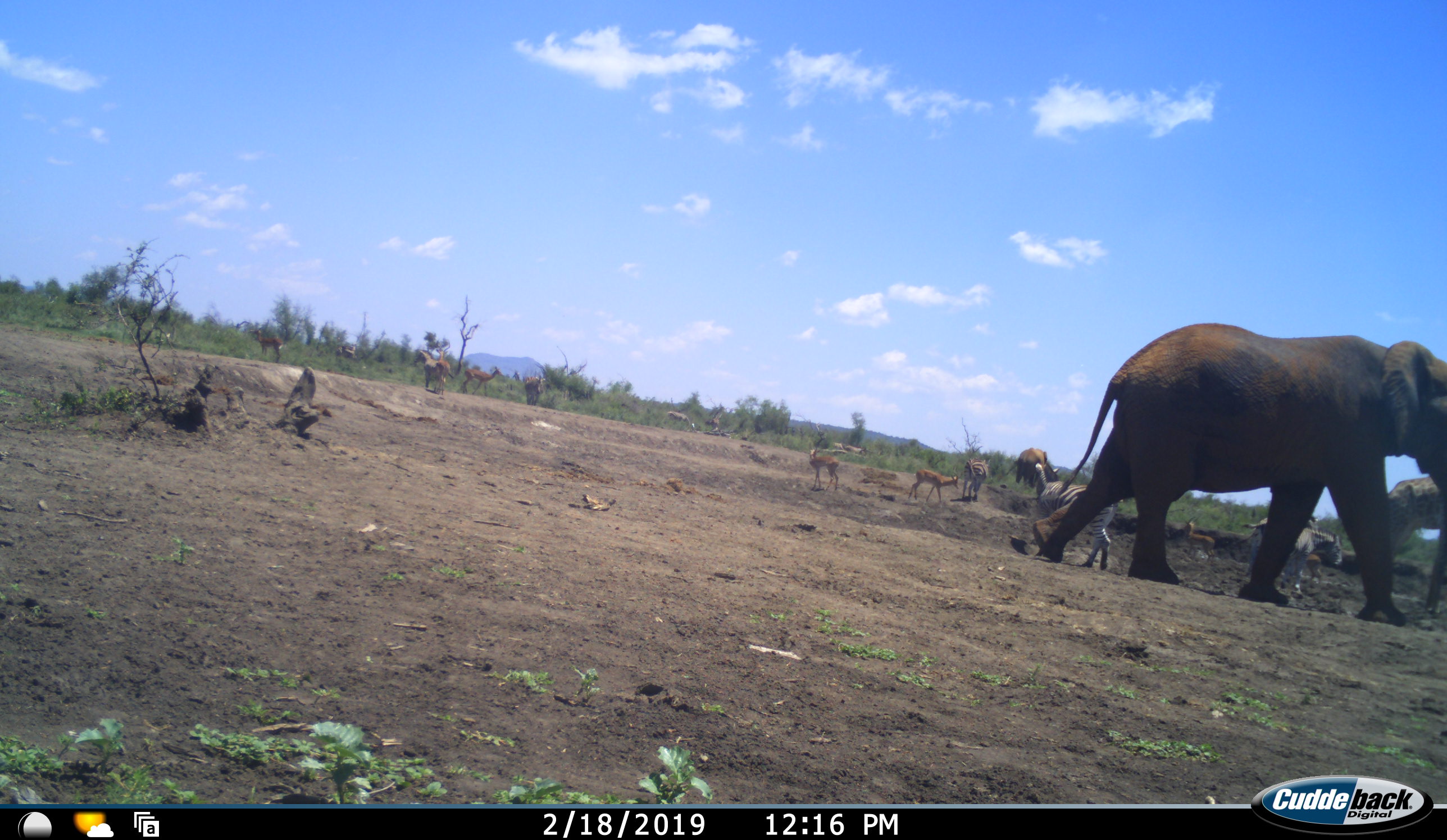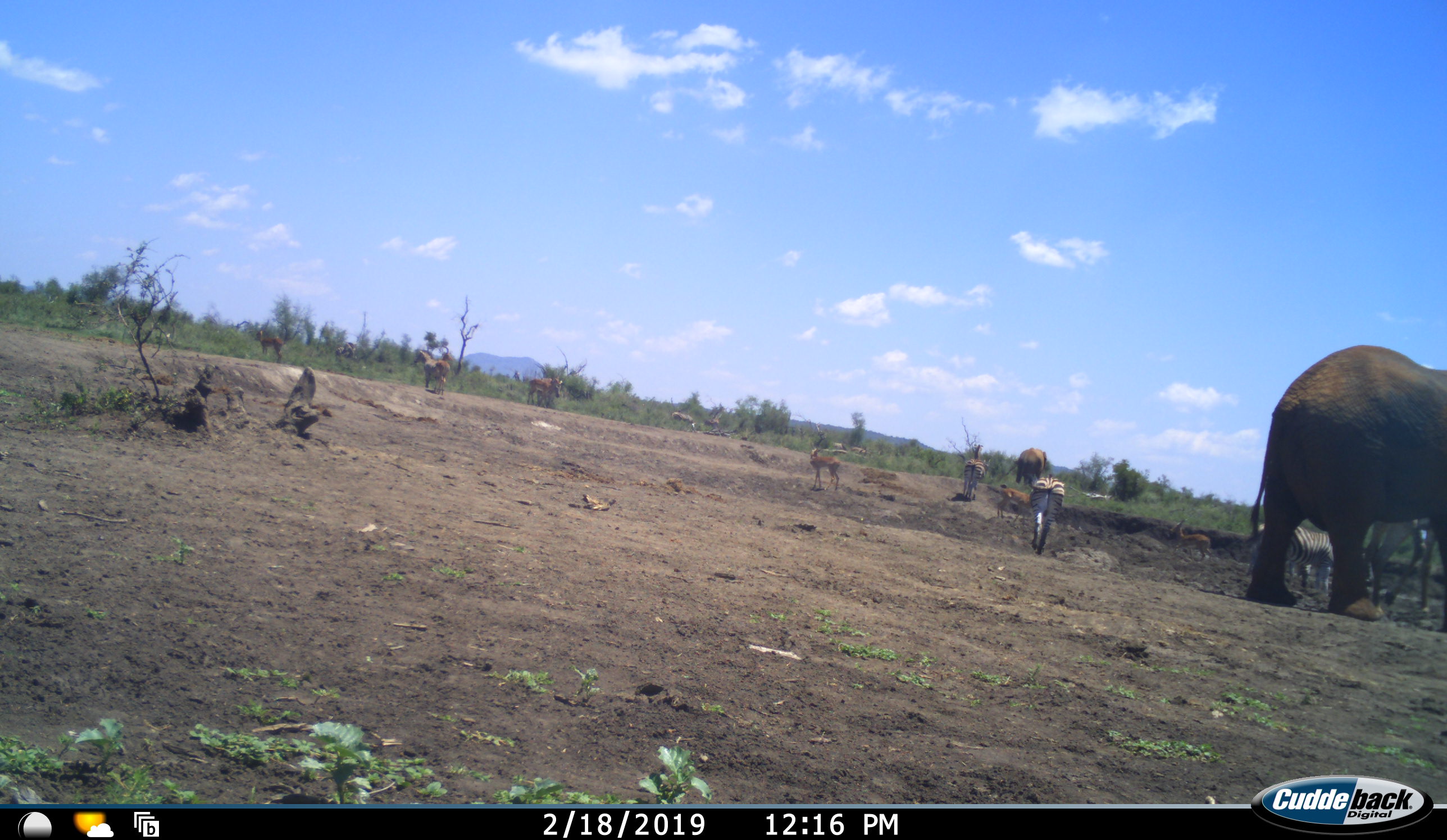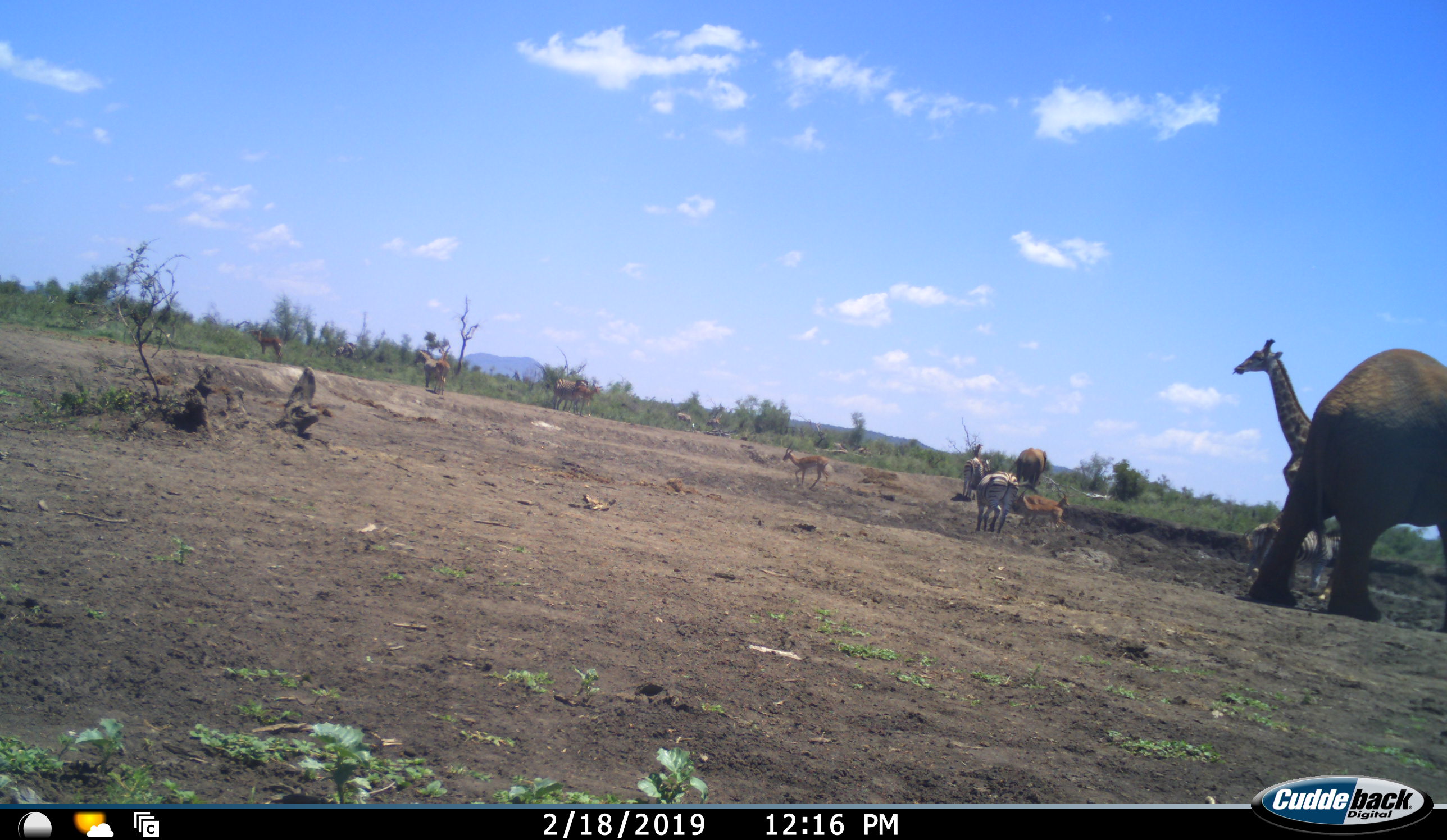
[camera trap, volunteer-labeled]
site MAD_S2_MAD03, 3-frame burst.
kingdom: Animalia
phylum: Chordata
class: Mammalia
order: Proboscidea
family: Elephantidae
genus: Loxodonta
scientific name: Loxodonta africana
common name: african bush elephant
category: elephant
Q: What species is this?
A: Elephant (african bush elephant) (Loxodonta africana).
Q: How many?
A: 2.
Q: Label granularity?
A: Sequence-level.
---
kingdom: Animalia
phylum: Chordata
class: Mammalia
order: Artiodactyla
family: Giraffidae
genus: Giraffa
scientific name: Giraffa camelopardalis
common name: giraffe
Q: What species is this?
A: Giraffe (Giraffa camelopardalis).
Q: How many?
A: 1.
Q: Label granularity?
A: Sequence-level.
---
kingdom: Animalia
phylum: Chordata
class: Mammalia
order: Artiodactyla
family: Bovidae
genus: Aepyceros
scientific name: Aepyceros melampus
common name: impala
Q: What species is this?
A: Impala (Aepyceros melampus).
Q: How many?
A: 4.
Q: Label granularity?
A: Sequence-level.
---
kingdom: Animalia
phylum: Chordata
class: Mammalia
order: Perissodactyla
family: Equidae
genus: Equus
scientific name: Equus quagga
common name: plains zebra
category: zebraplains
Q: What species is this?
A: Zebraplains (plains zebra) (Equus quagga).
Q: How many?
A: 6.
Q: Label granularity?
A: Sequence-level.